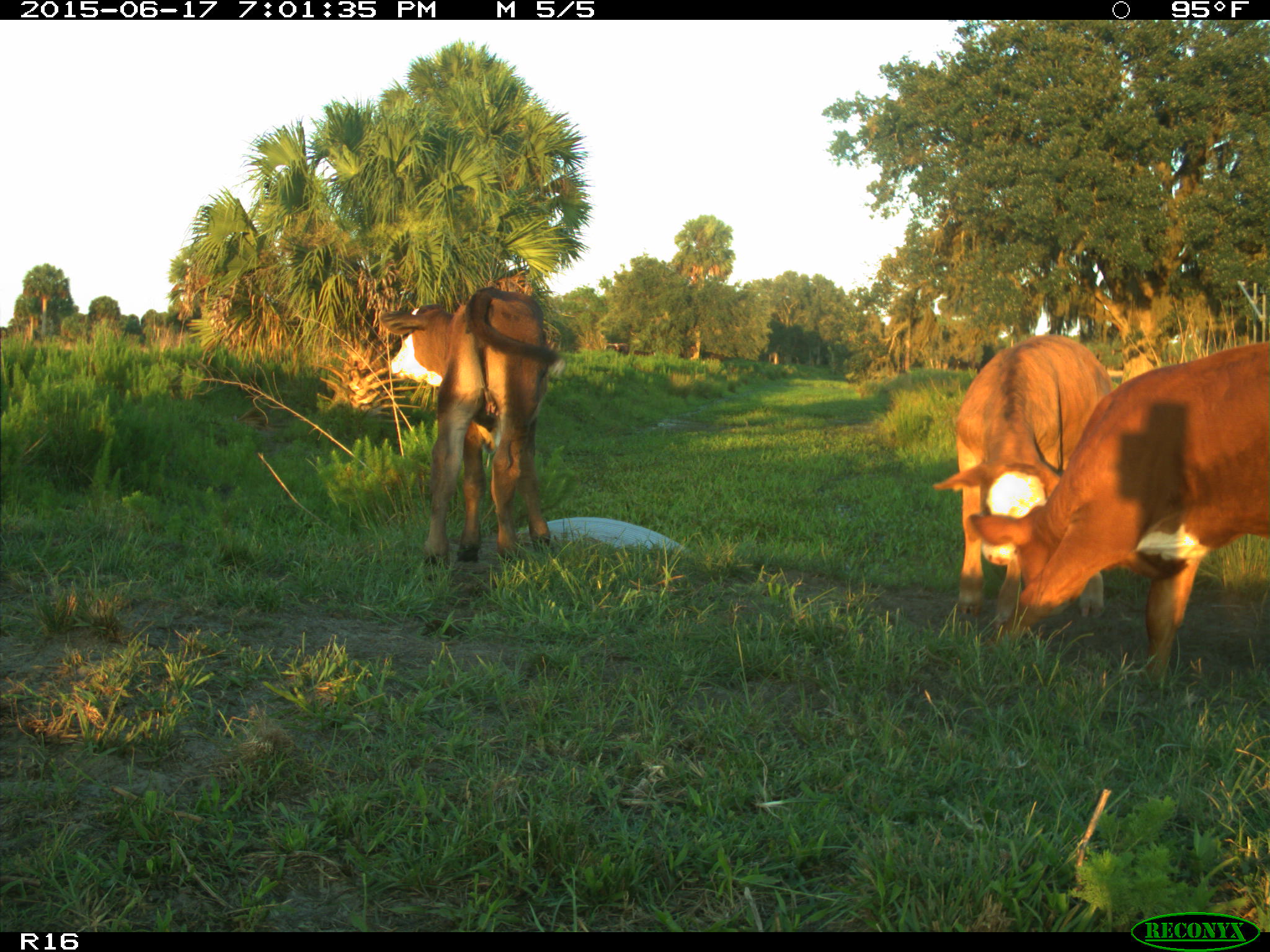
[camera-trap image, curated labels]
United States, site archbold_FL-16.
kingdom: Animalia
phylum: Chordata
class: Mammalia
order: Artiodactyla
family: Bovidae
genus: Bos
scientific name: Bos taurus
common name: domestic cow